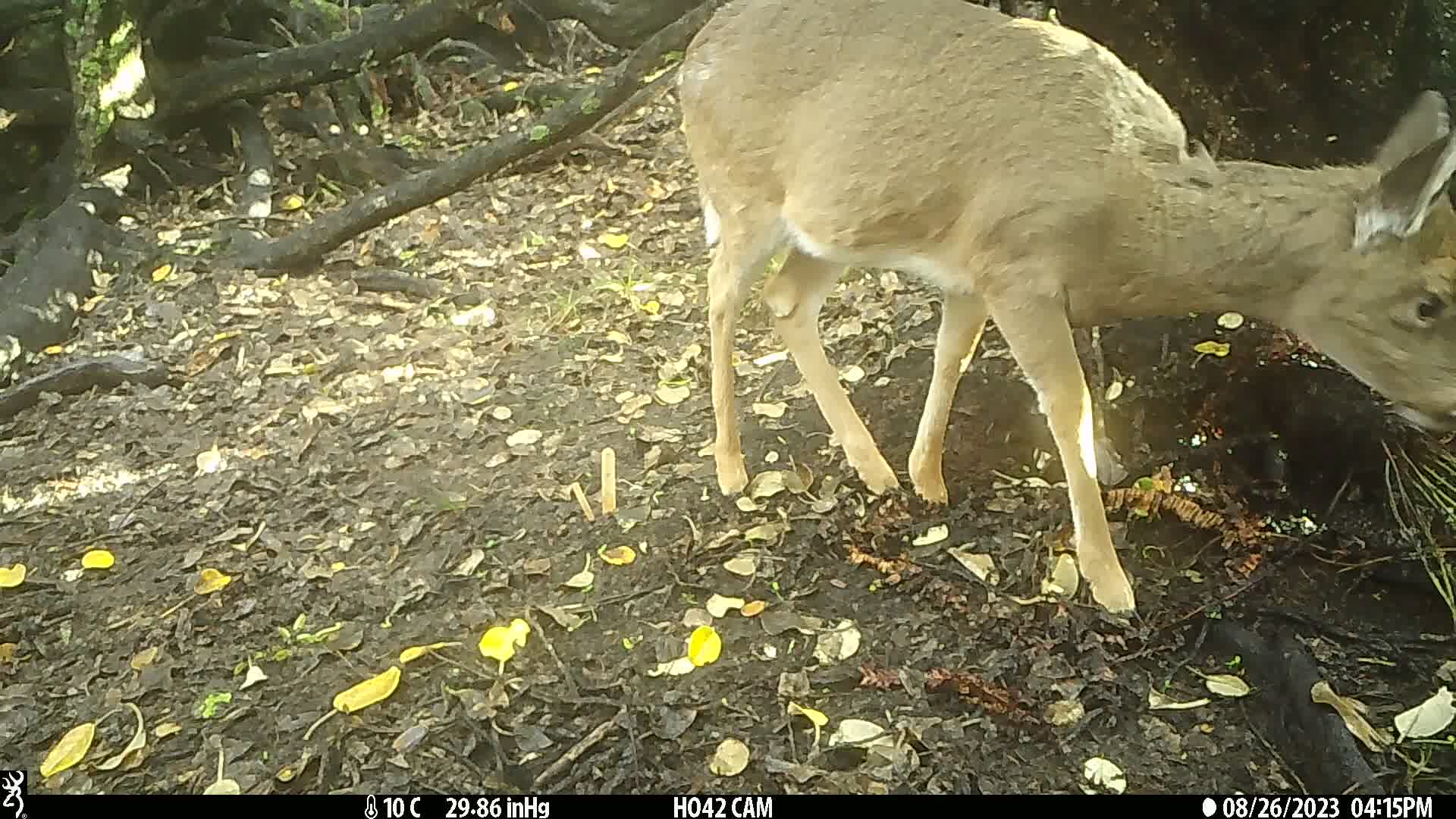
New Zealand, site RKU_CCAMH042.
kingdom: Animalia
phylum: Chordata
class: Mammalia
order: Artiodactyla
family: Cervidae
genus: Odocoileus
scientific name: Odocoileus virginianus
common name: white-tailed deer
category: white tailed deer